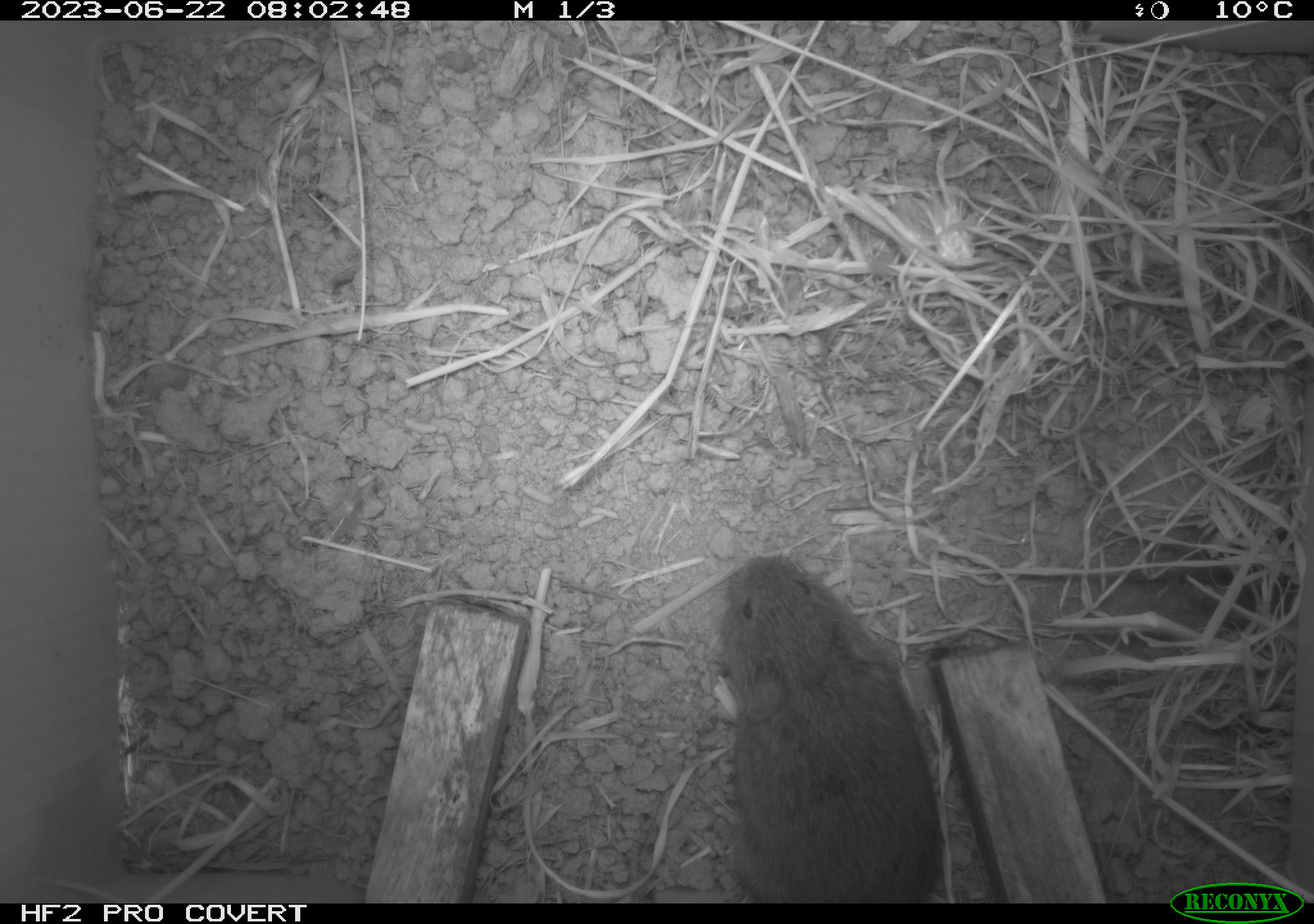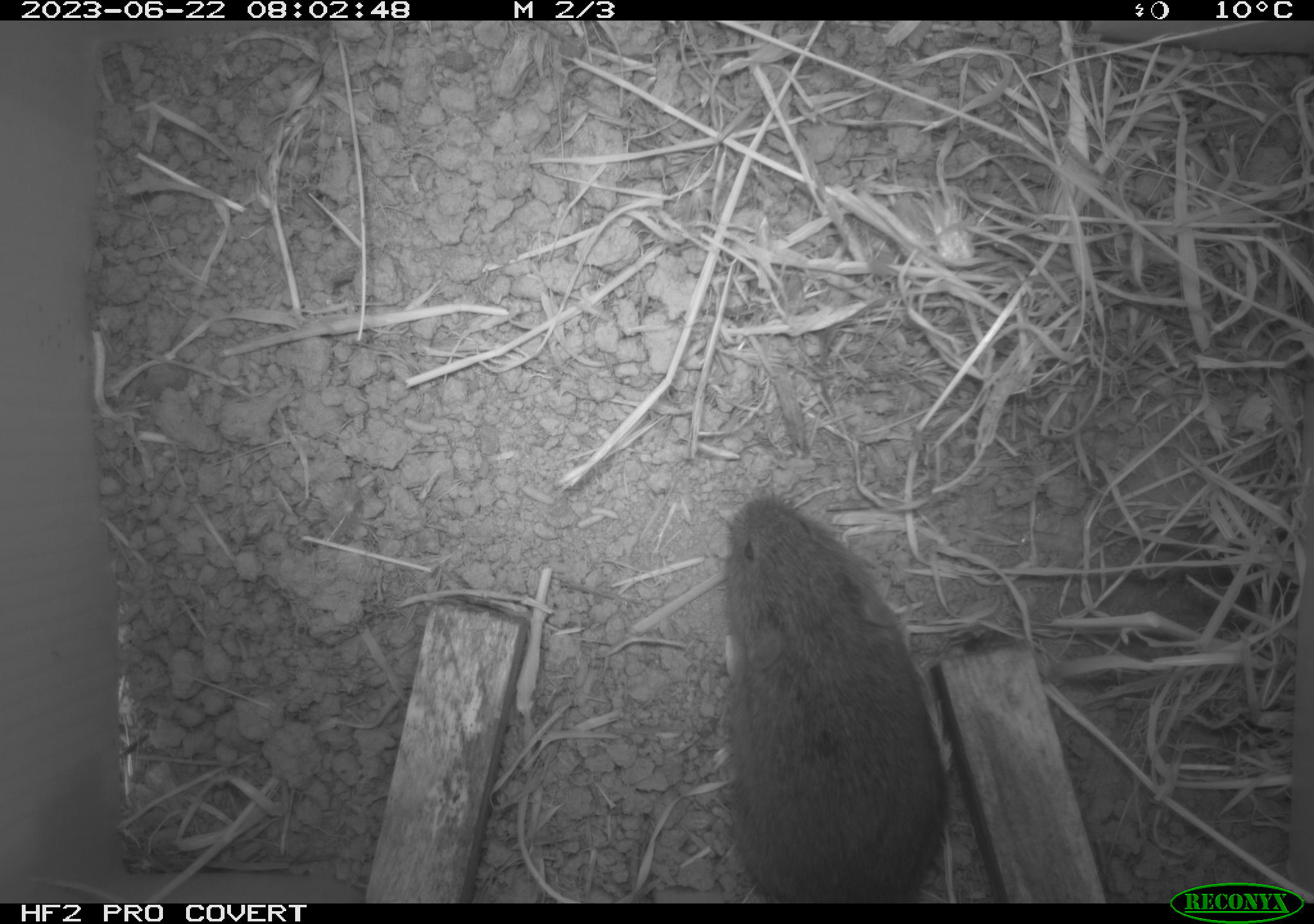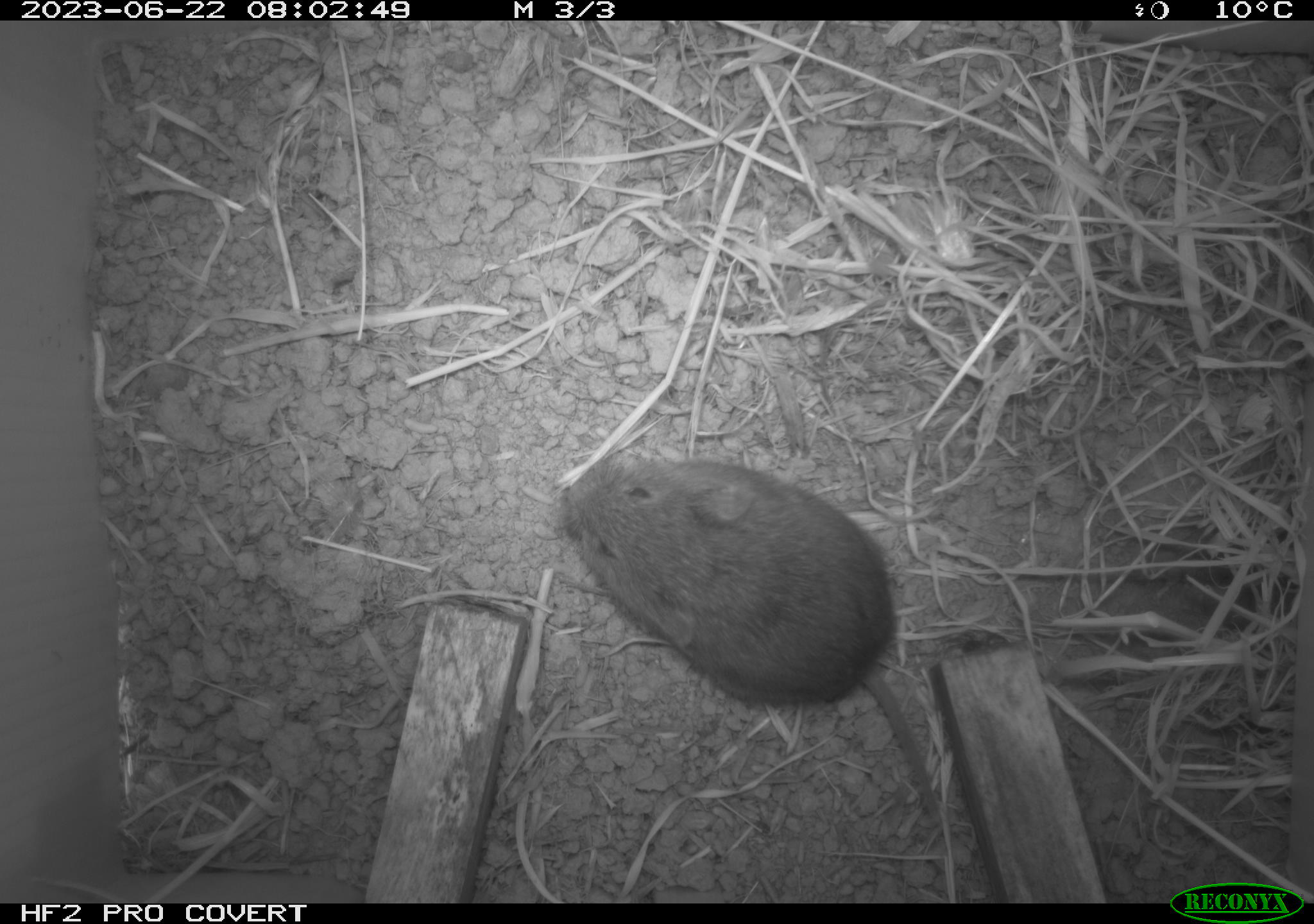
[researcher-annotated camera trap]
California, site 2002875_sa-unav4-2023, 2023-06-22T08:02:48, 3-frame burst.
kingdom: Animalia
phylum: Chordata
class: Mammalia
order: Rodentia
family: Cricetidae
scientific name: Arvicolinae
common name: voles, lemmings, and muskrats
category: arvicolinae subfamily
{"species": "arvicolinae subfamily (voles, lemmings, and muskrats) (Arvicolinae)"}